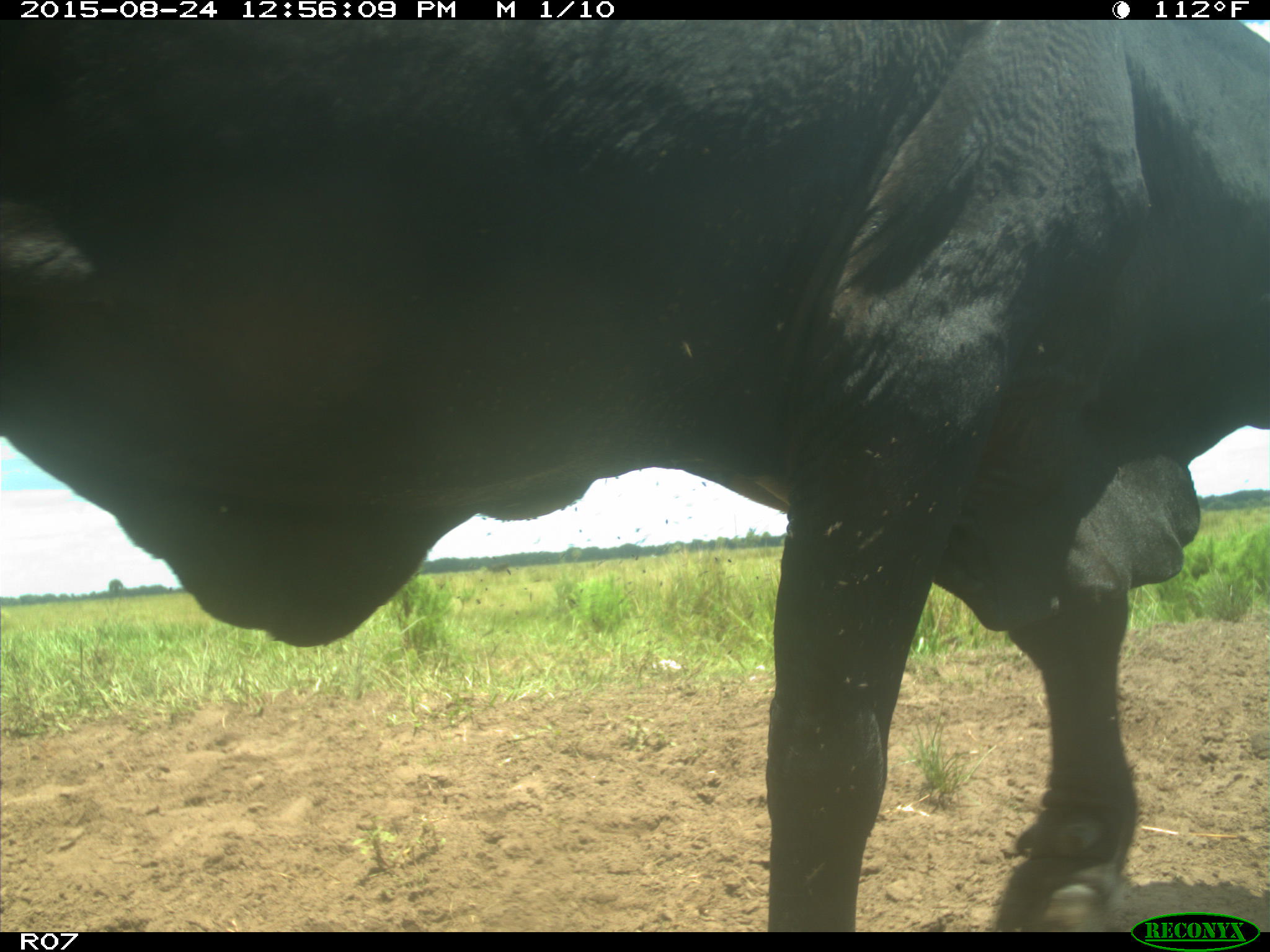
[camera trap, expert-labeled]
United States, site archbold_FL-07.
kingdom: Animalia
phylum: Chordata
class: Mammalia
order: Artiodactyla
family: Bovidae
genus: Bos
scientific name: Bos taurus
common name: domestic cow